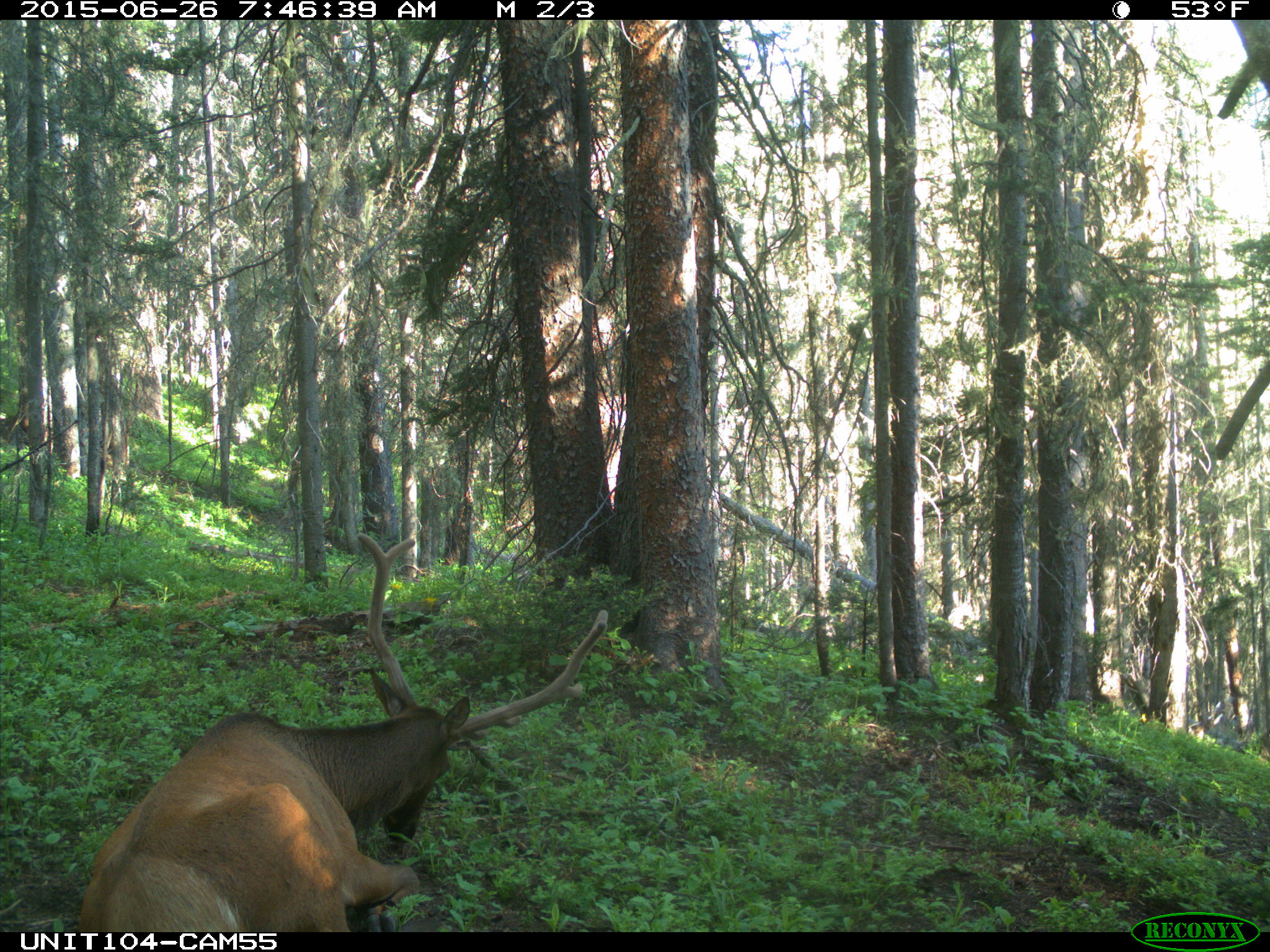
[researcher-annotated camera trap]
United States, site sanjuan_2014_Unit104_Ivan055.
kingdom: Animalia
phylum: Chordata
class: Mammalia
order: Artiodactyla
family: Cervidae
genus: Cervus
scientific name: Cervus elaphus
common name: red deer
Cervus elaphus (red deer).